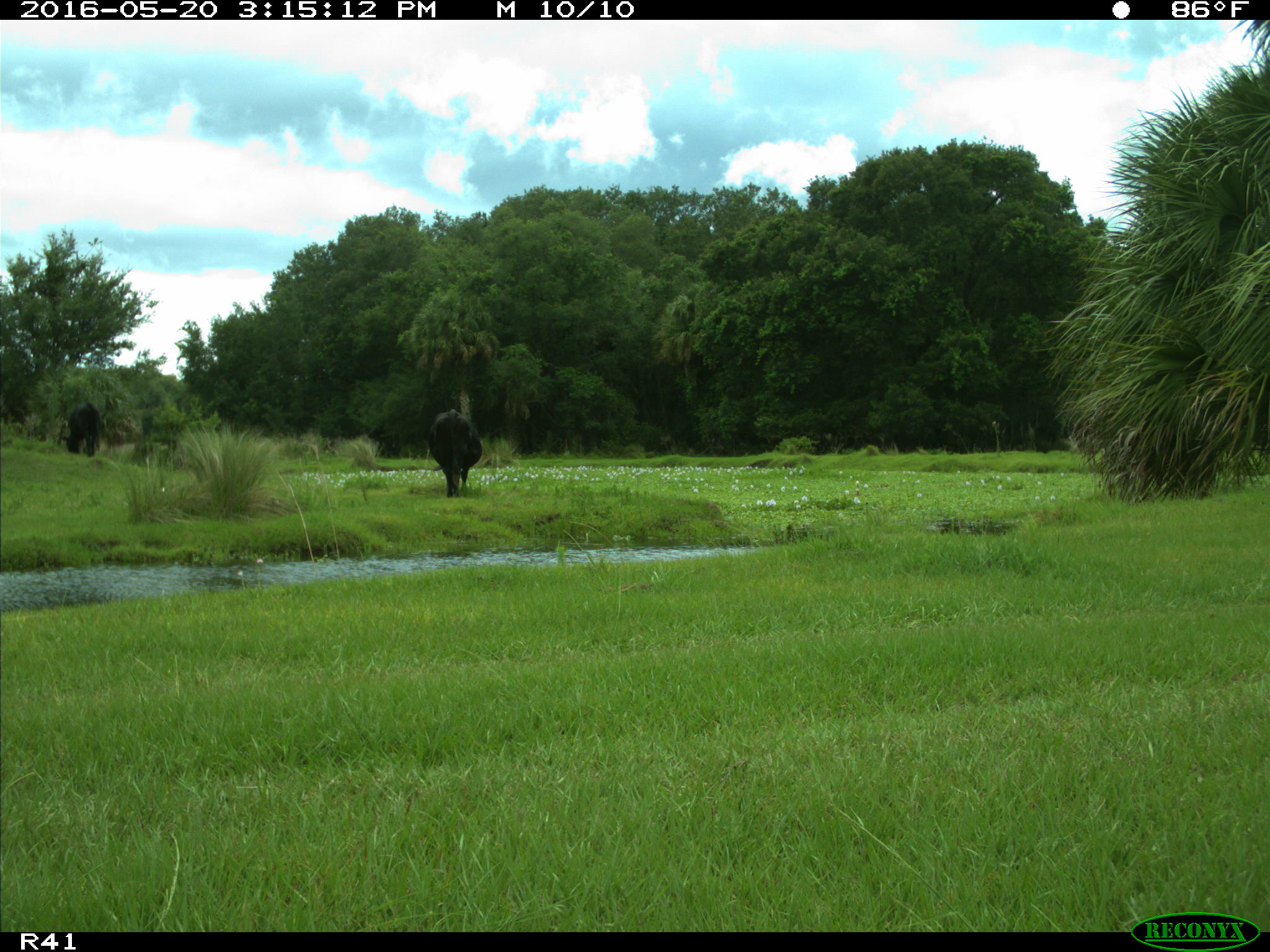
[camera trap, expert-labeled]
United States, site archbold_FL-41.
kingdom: Animalia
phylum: Chordata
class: Mammalia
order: Artiodactyla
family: Bovidae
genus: Bos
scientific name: Bos taurus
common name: domestic cow